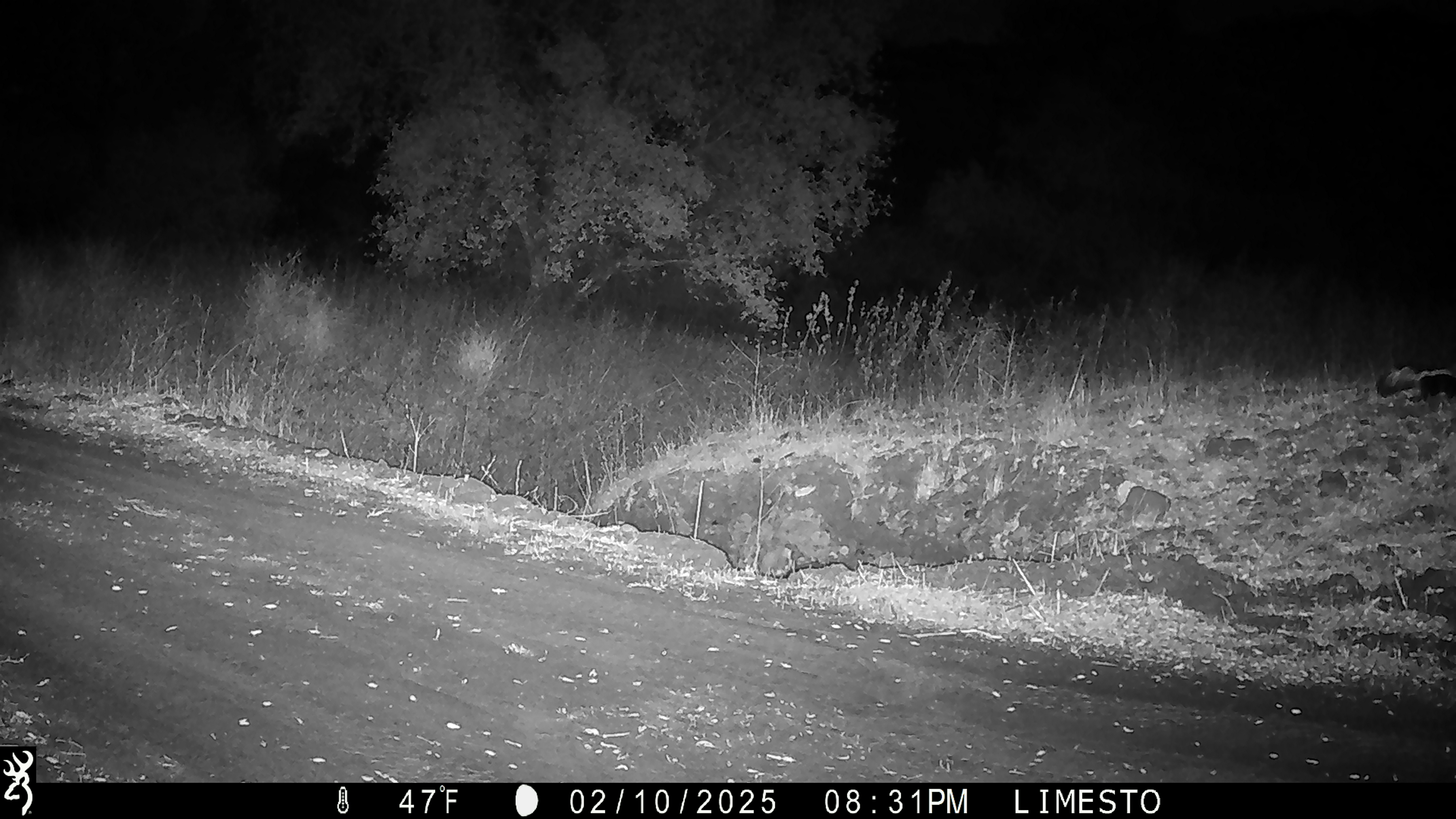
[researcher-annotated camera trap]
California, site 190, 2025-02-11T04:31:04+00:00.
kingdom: Animalia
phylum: Chordata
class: Mammalia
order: Carnivora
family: Mephitidae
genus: Mephitis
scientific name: Mephitis mephitis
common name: striped skunk